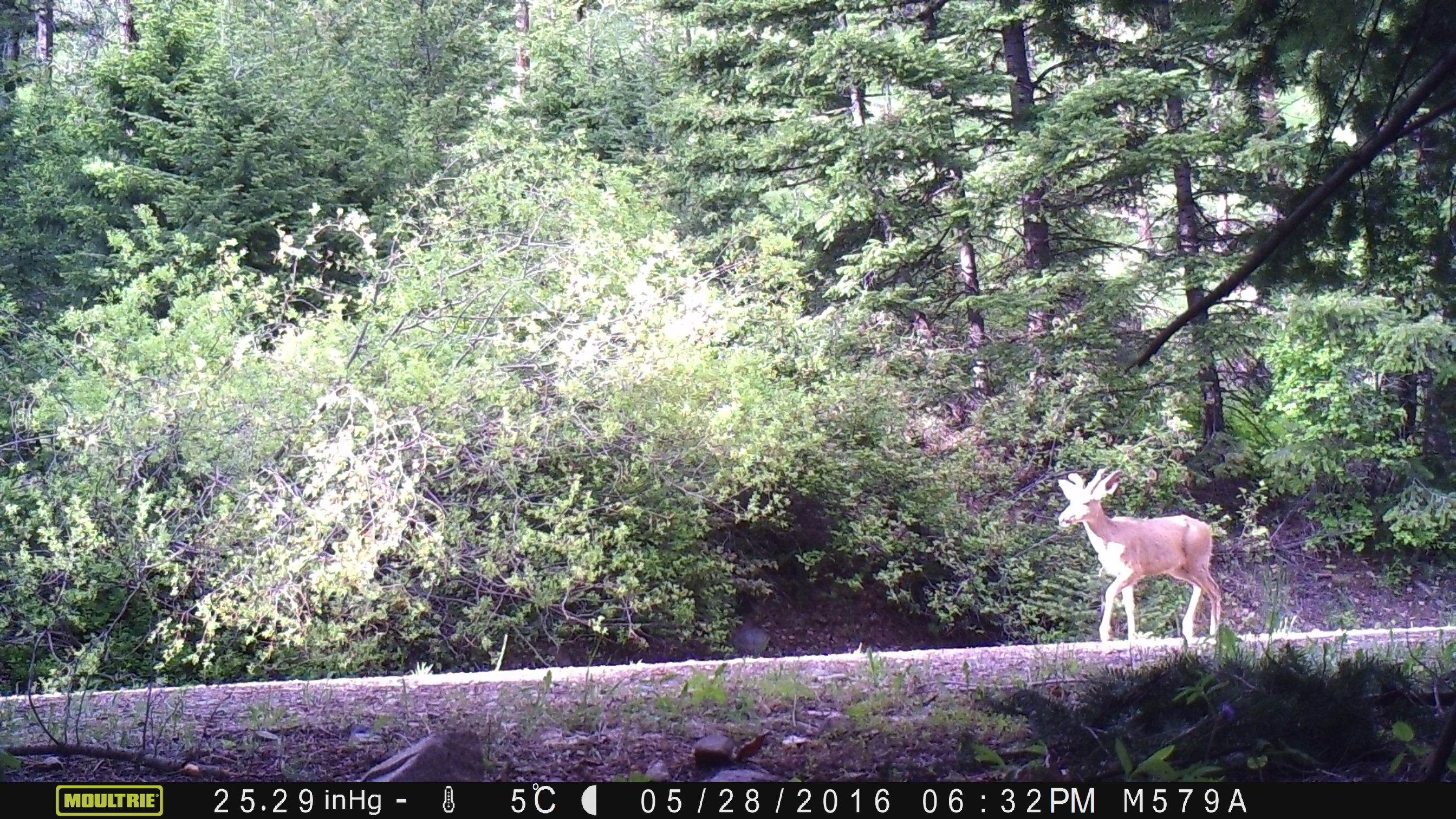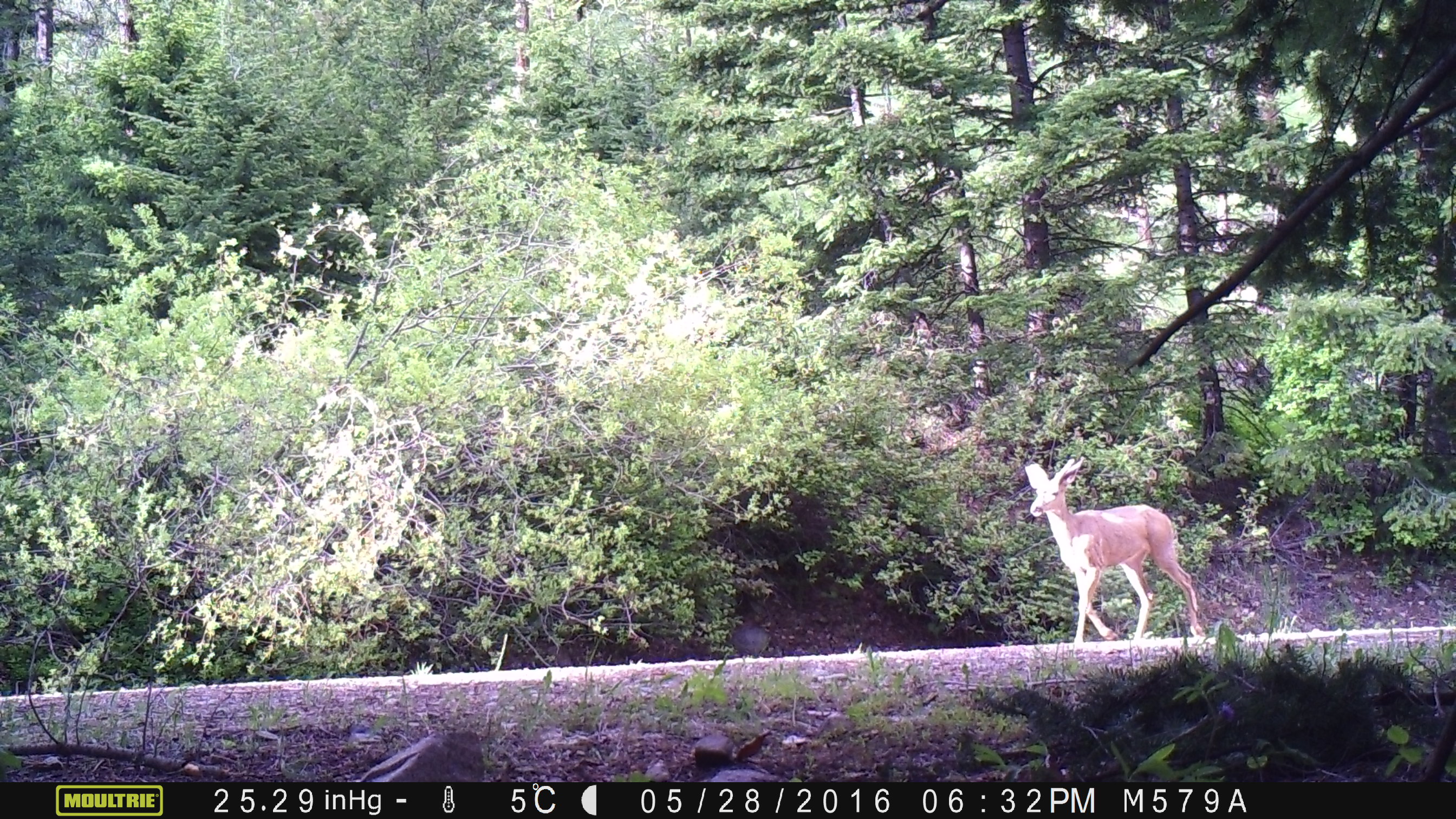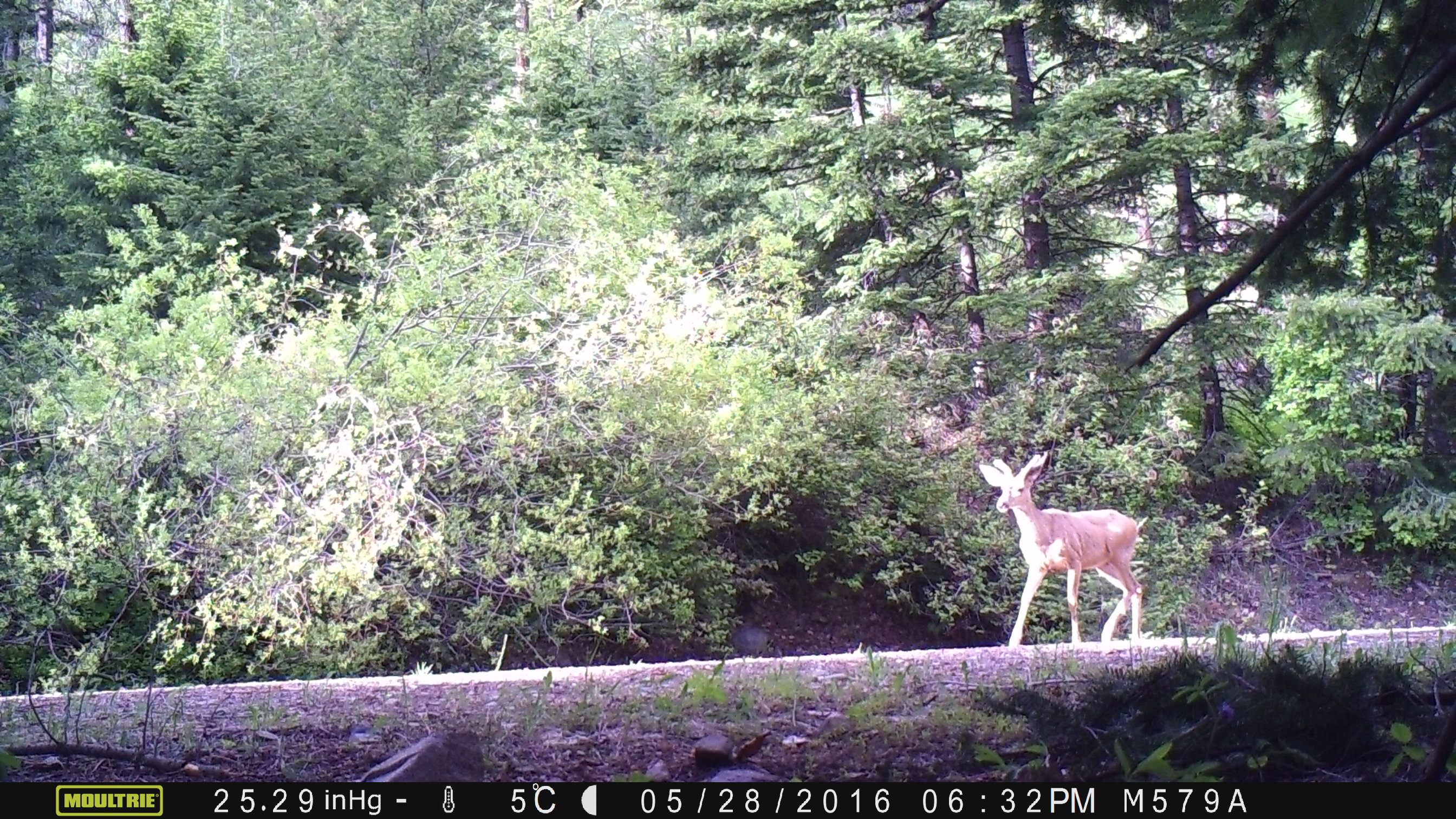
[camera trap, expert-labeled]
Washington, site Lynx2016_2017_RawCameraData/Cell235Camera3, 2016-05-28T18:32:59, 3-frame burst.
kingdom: Animalia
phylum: Chordata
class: Mammalia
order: Artiodactyla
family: Cervidae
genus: Odocoileus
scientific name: Odocoileus hemionus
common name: mule deer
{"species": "Odocoileus hemionus (mule deer)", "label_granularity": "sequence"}